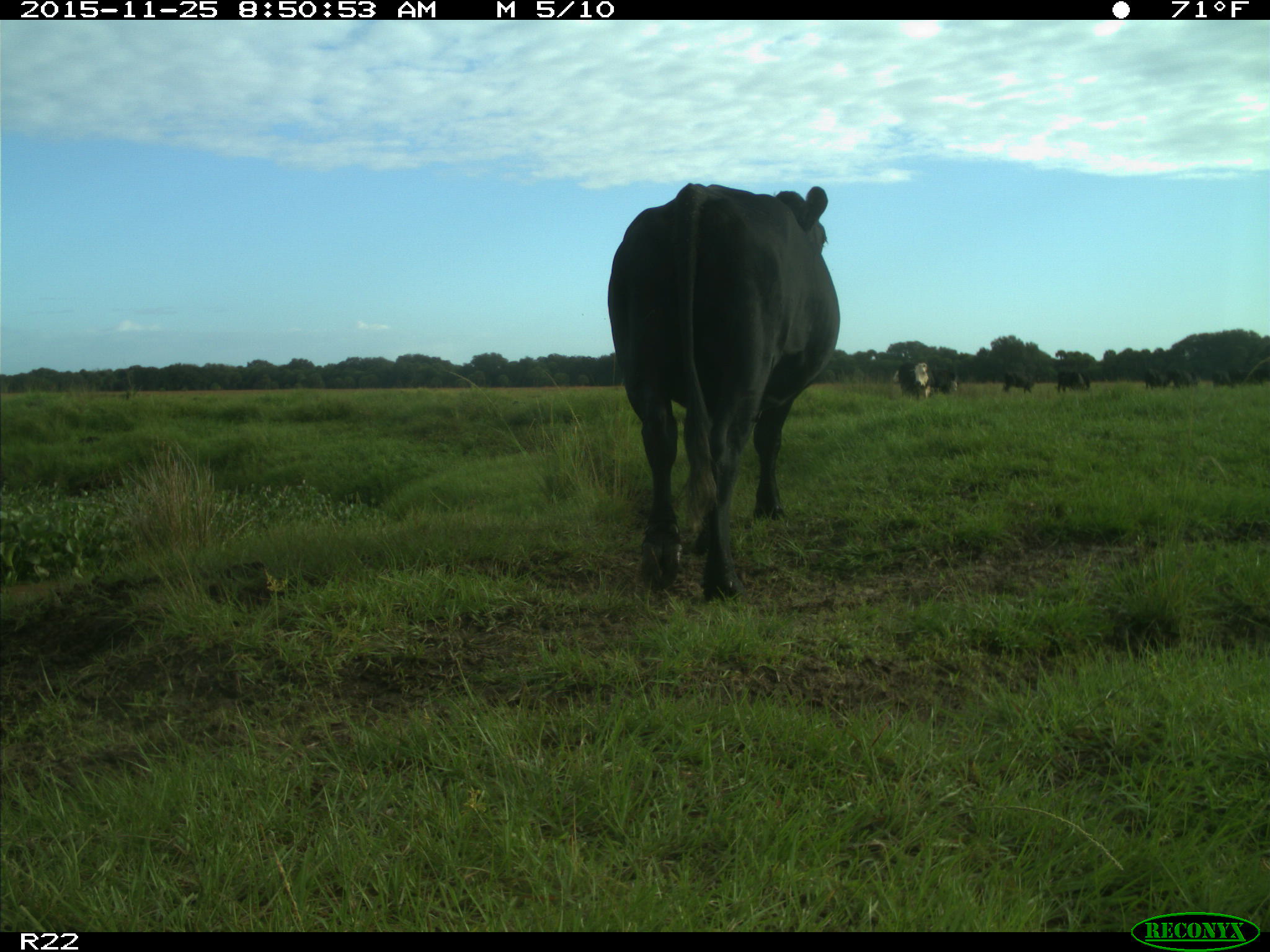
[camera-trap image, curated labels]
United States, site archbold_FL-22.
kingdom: Animalia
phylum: Chordata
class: Mammalia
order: Artiodactyla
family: Bovidae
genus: Bos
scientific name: Bos taurus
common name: domestic cow